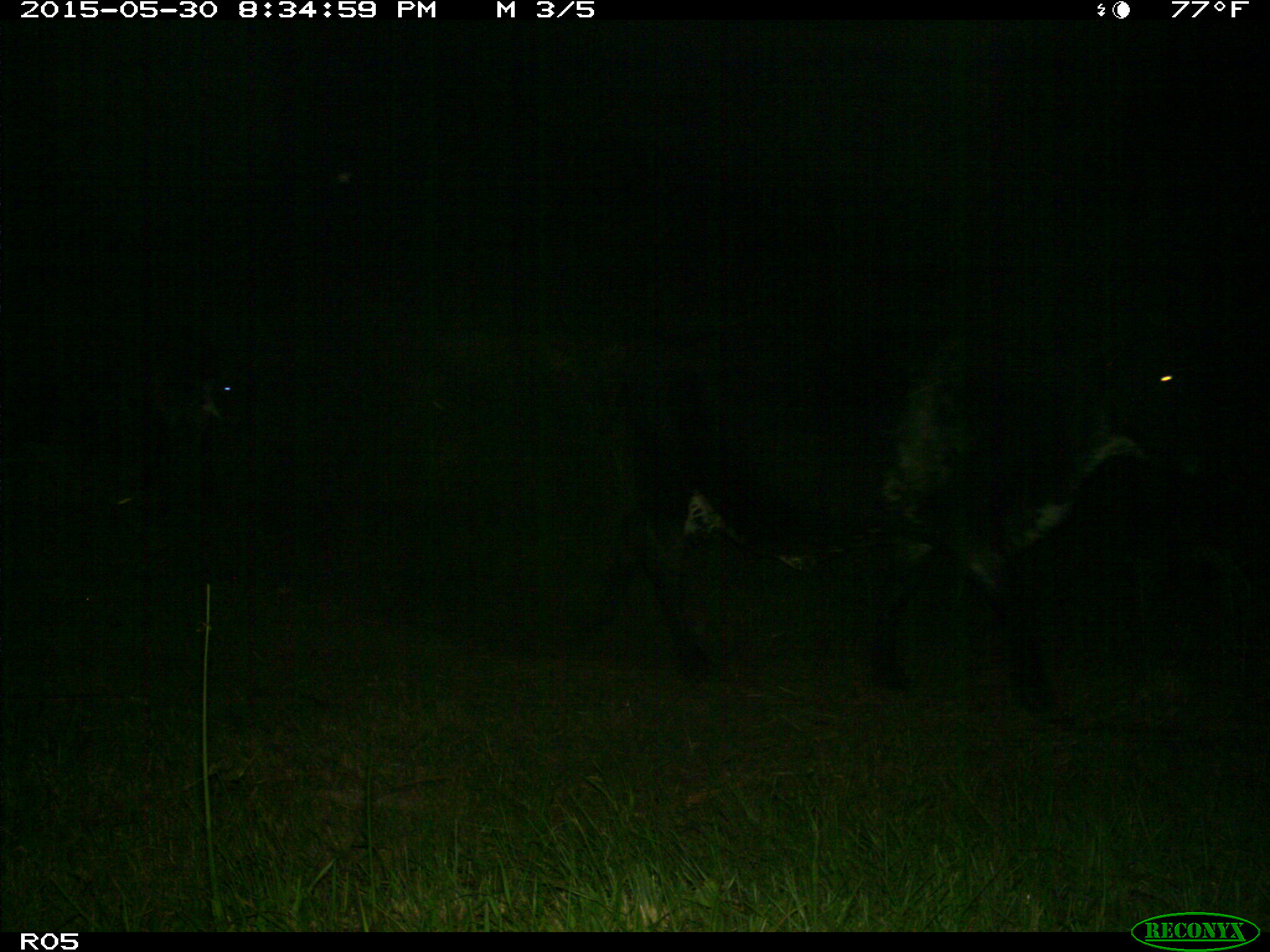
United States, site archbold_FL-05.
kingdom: Animalia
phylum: Chordata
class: Mammalia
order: Artiodactyla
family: Bovidae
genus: Bos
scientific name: Bos taurus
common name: domestic cow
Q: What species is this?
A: Bos taurus (domestic cow).